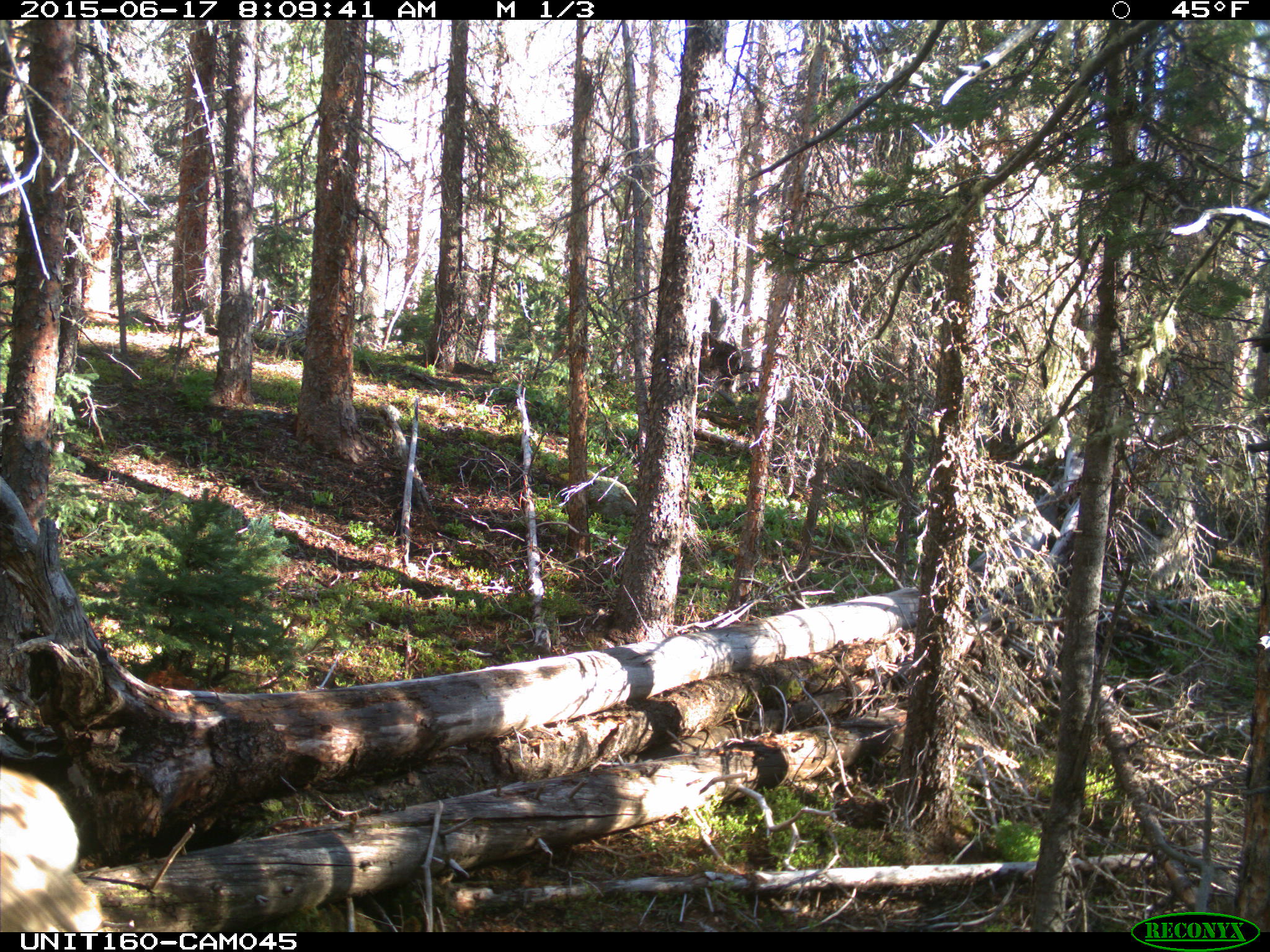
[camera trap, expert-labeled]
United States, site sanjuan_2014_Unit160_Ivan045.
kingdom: Animalia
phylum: Chordata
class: Mammalia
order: Artiodactyla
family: Cervidae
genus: Cervus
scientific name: Cervus elaphus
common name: red deer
Cervus elaphus (red deer).